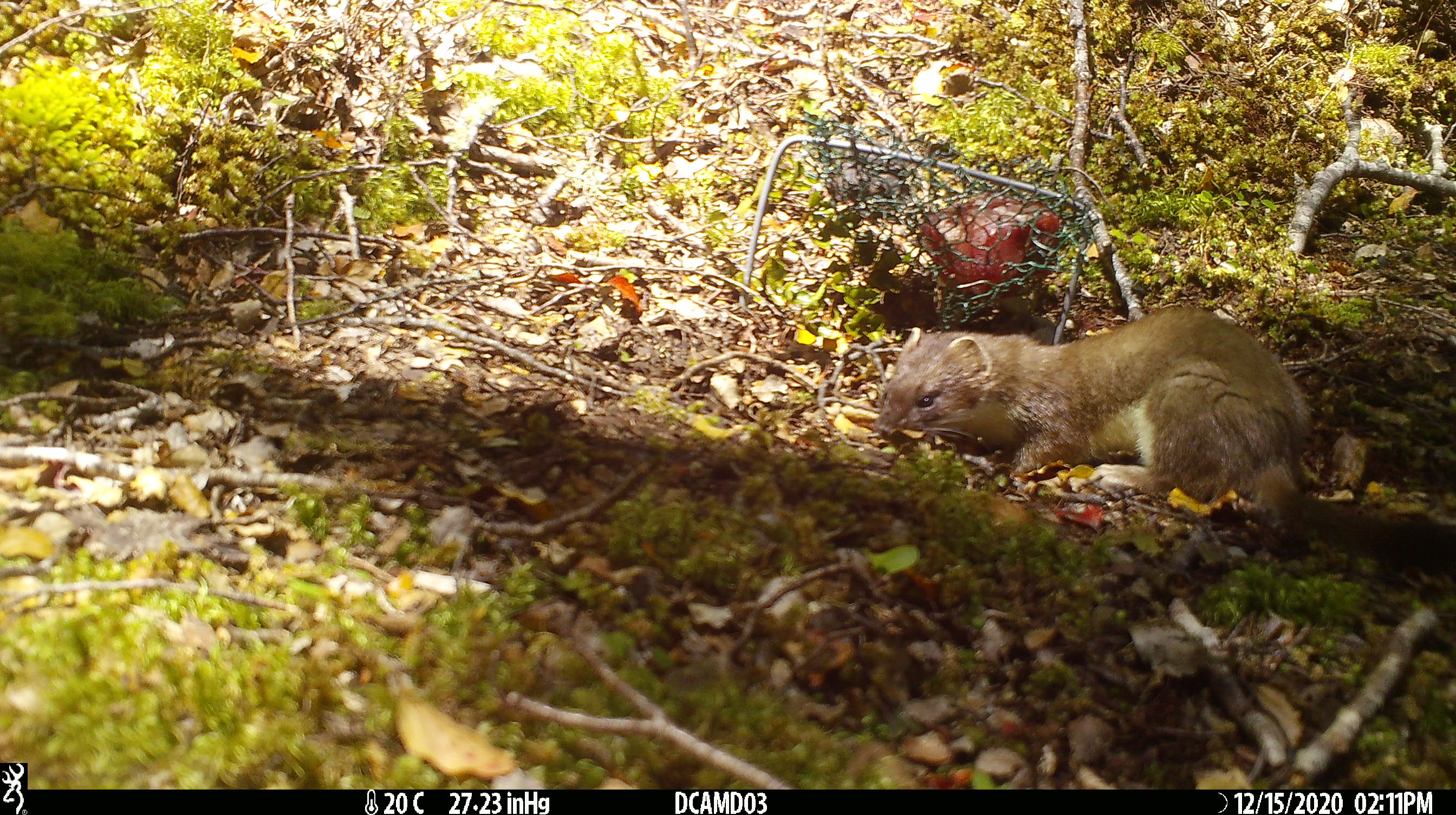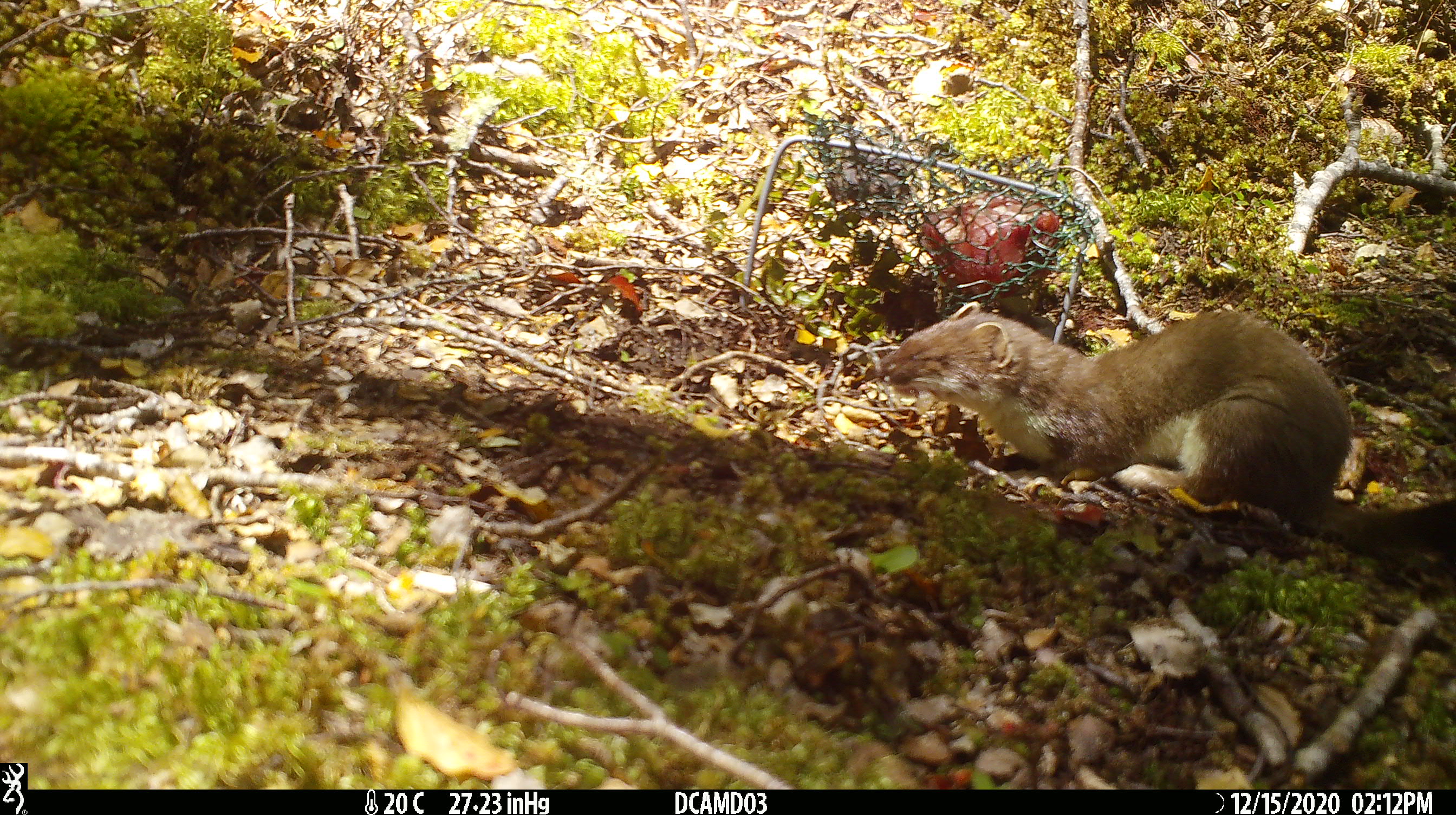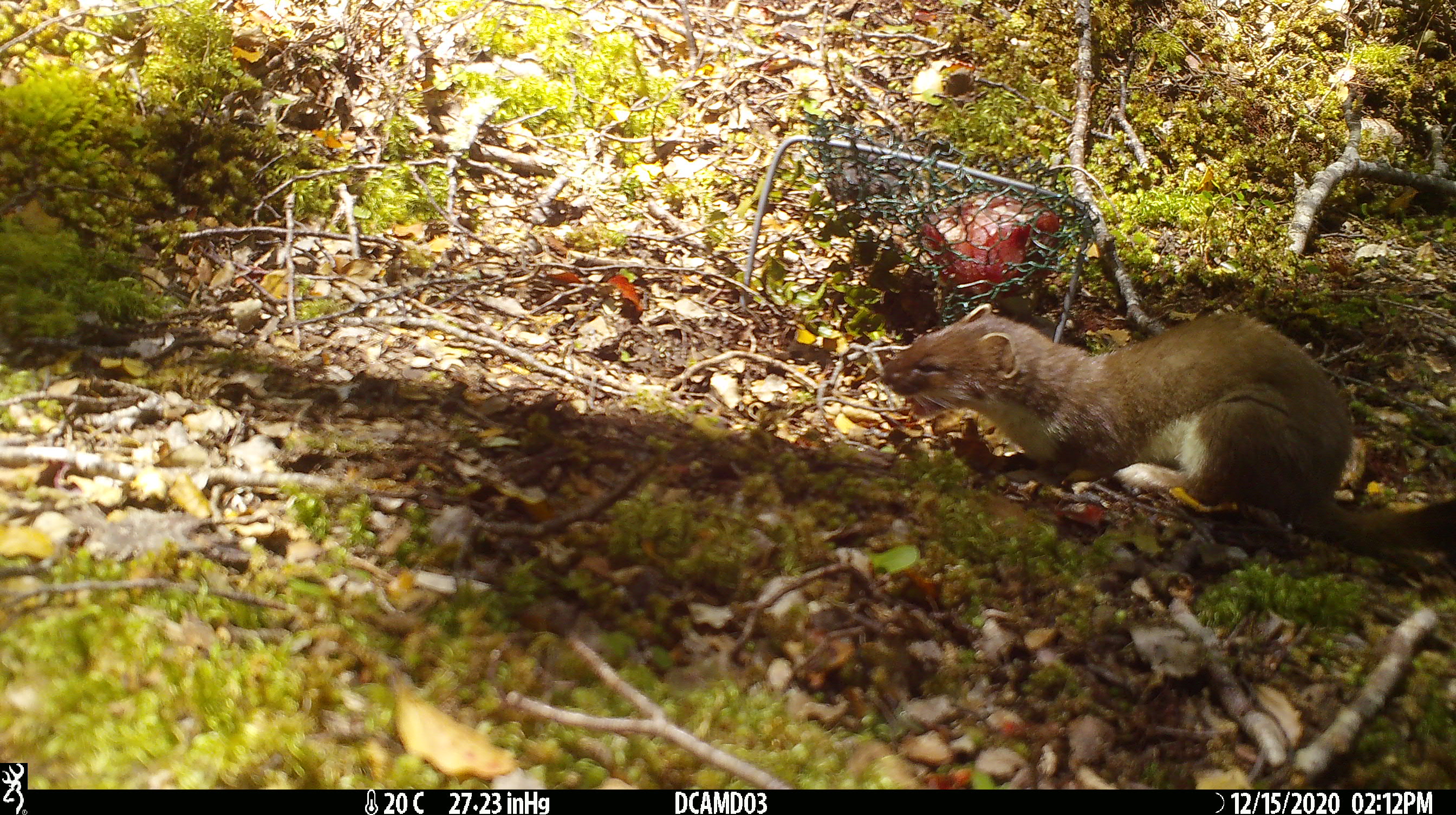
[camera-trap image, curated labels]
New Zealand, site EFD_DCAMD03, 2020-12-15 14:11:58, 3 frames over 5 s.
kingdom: Animalia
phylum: Chordata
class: Mammalia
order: Carnivora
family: Mustelidae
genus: Mustela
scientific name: Mustela erminea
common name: stoat